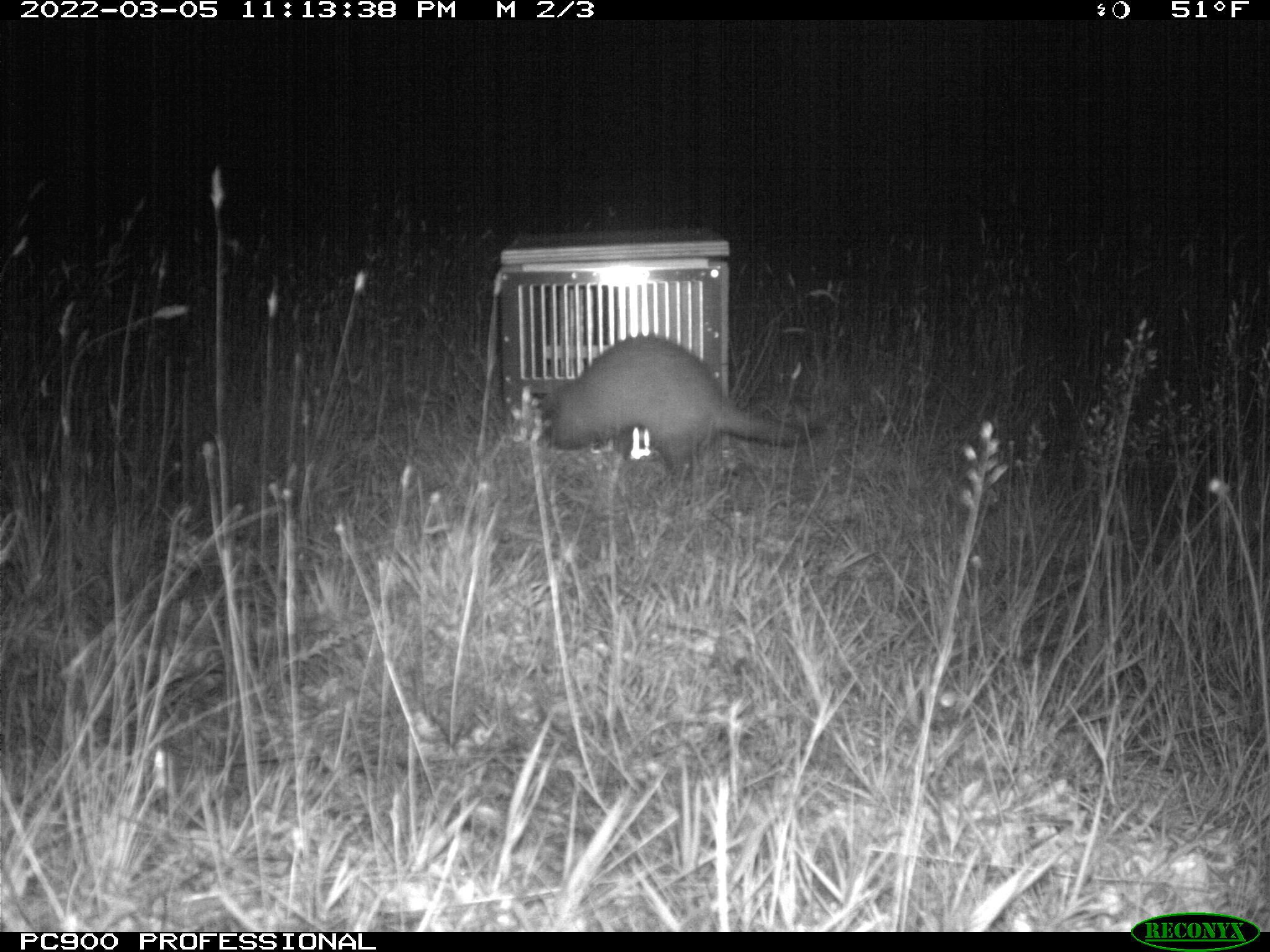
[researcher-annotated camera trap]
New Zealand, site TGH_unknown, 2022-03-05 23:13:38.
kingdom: Animalia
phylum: Chordata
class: Mammalia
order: Carnivora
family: Mustelidae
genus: Mustela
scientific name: Mustela furo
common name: ferret